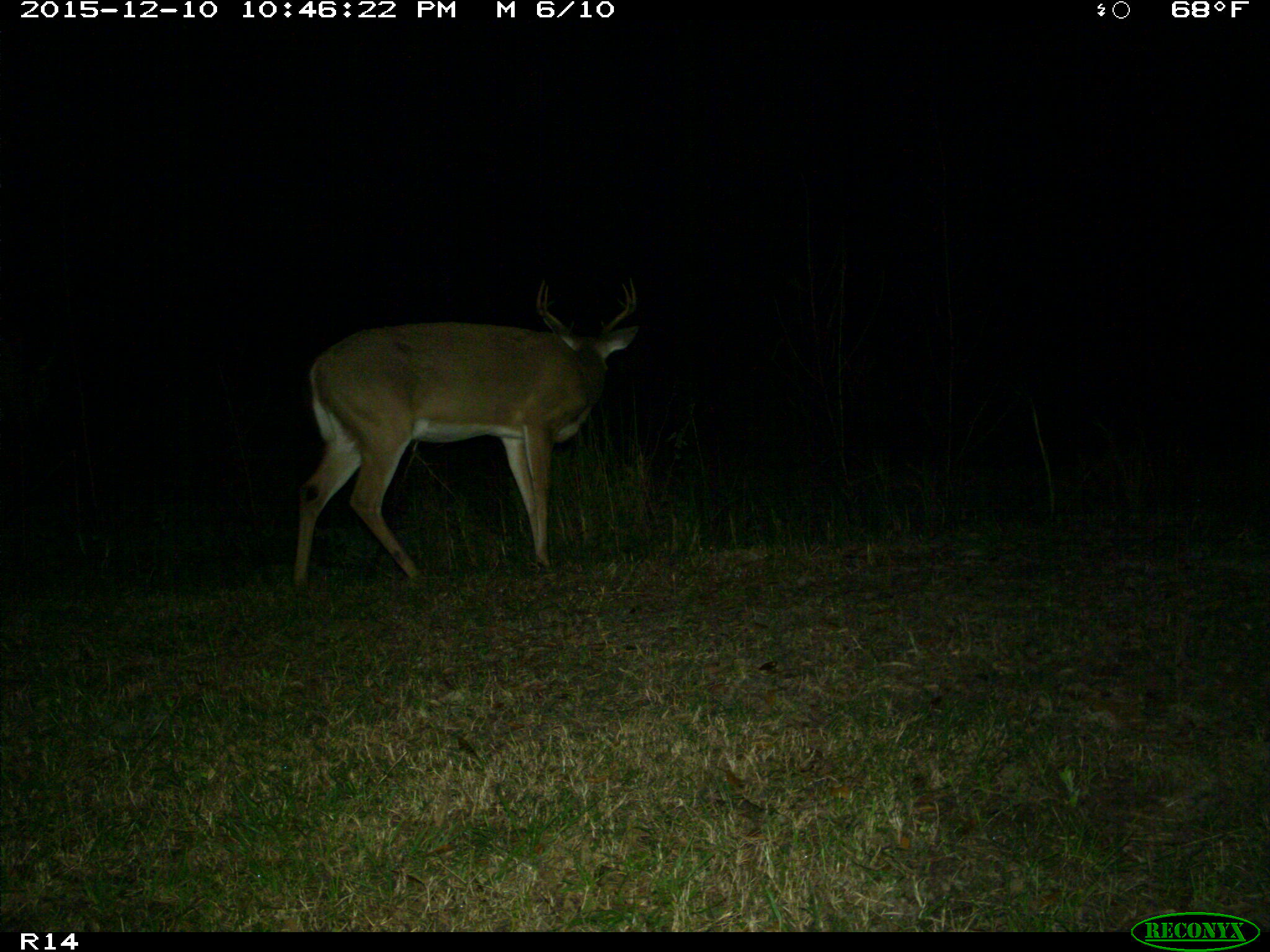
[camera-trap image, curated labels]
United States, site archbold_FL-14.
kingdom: Animalia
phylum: Chordata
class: Mammalia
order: Artiodactyla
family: Cervidae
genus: Odocoileus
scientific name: Odocoileus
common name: deer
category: unidentified deer